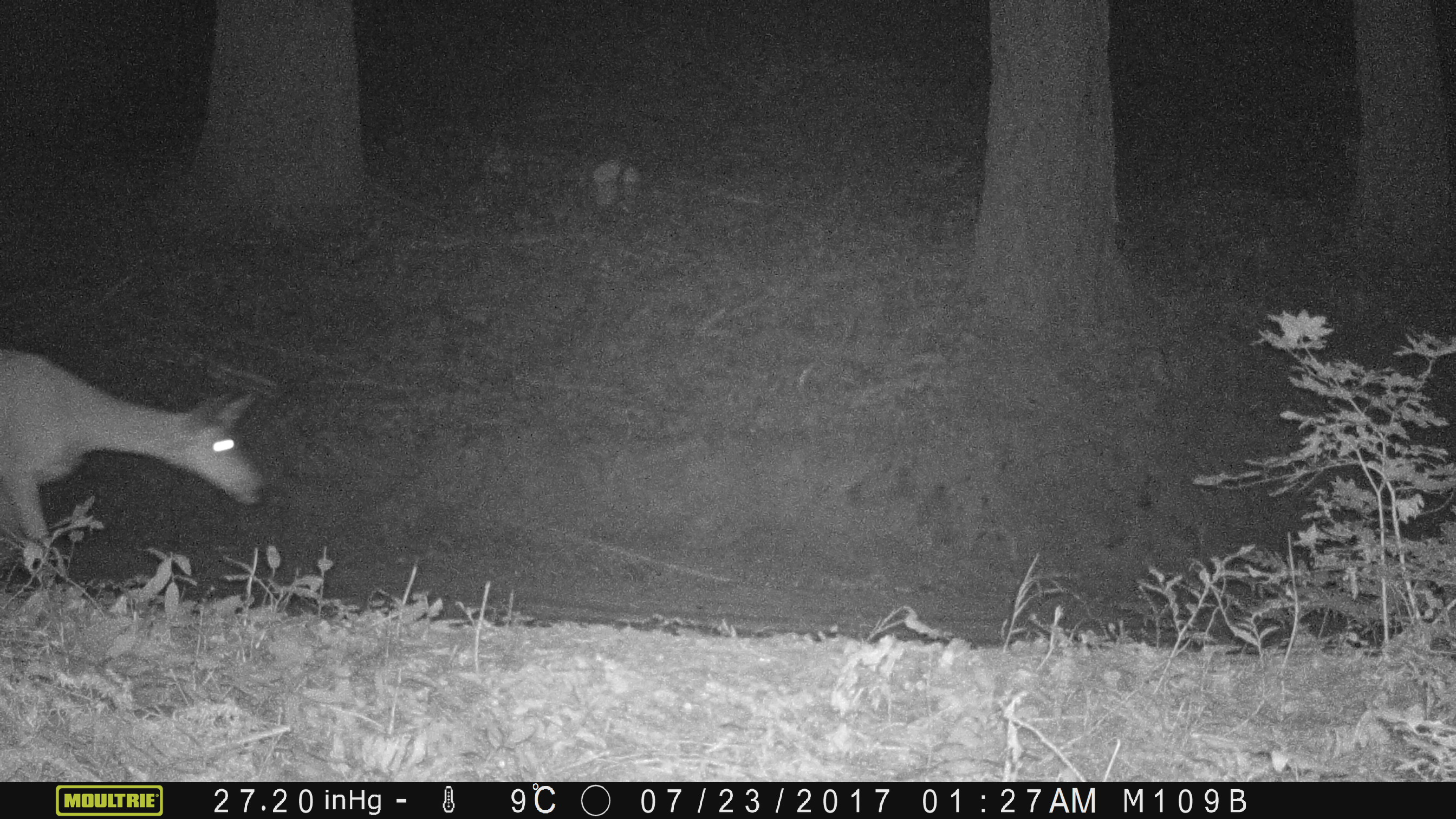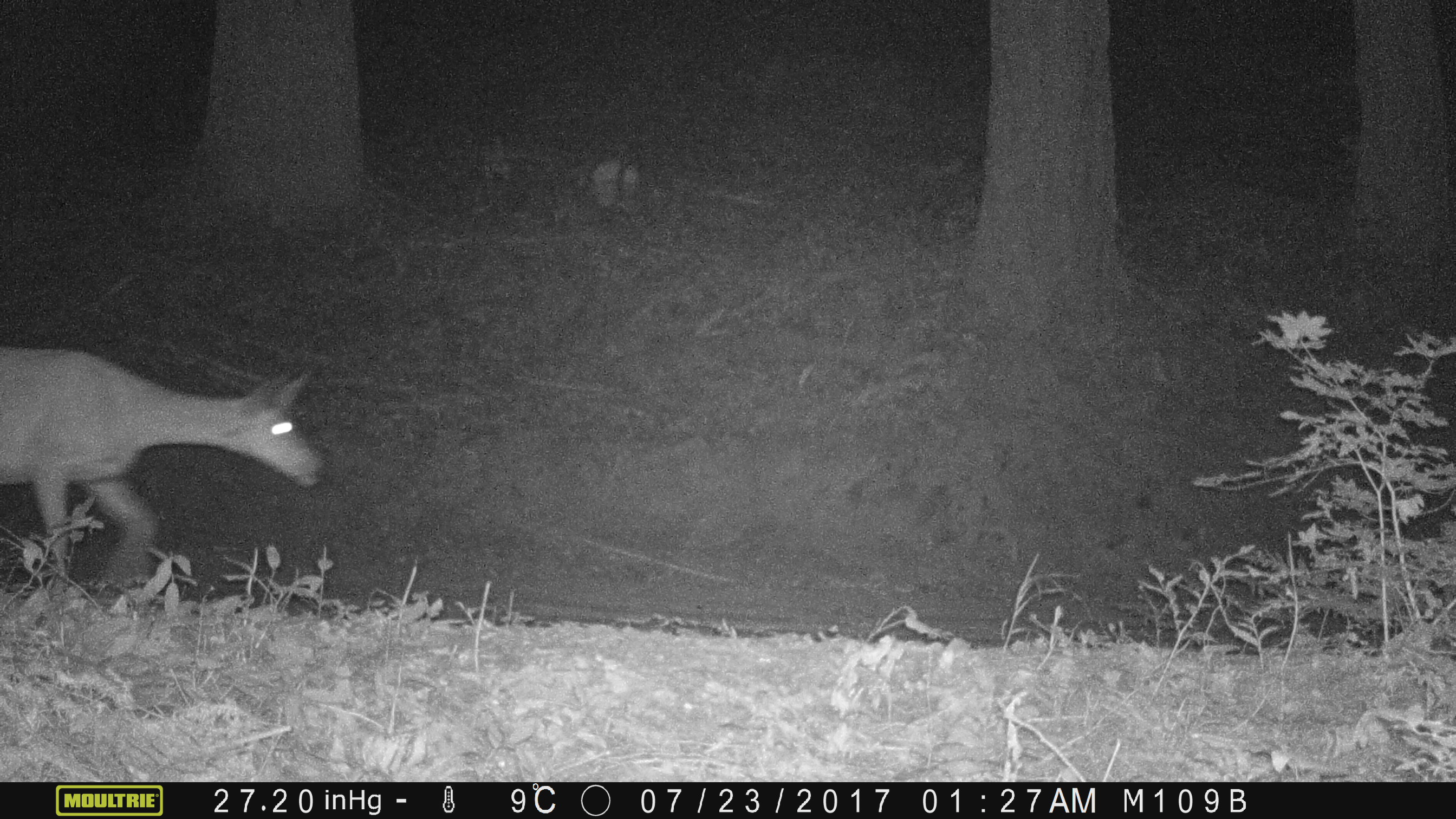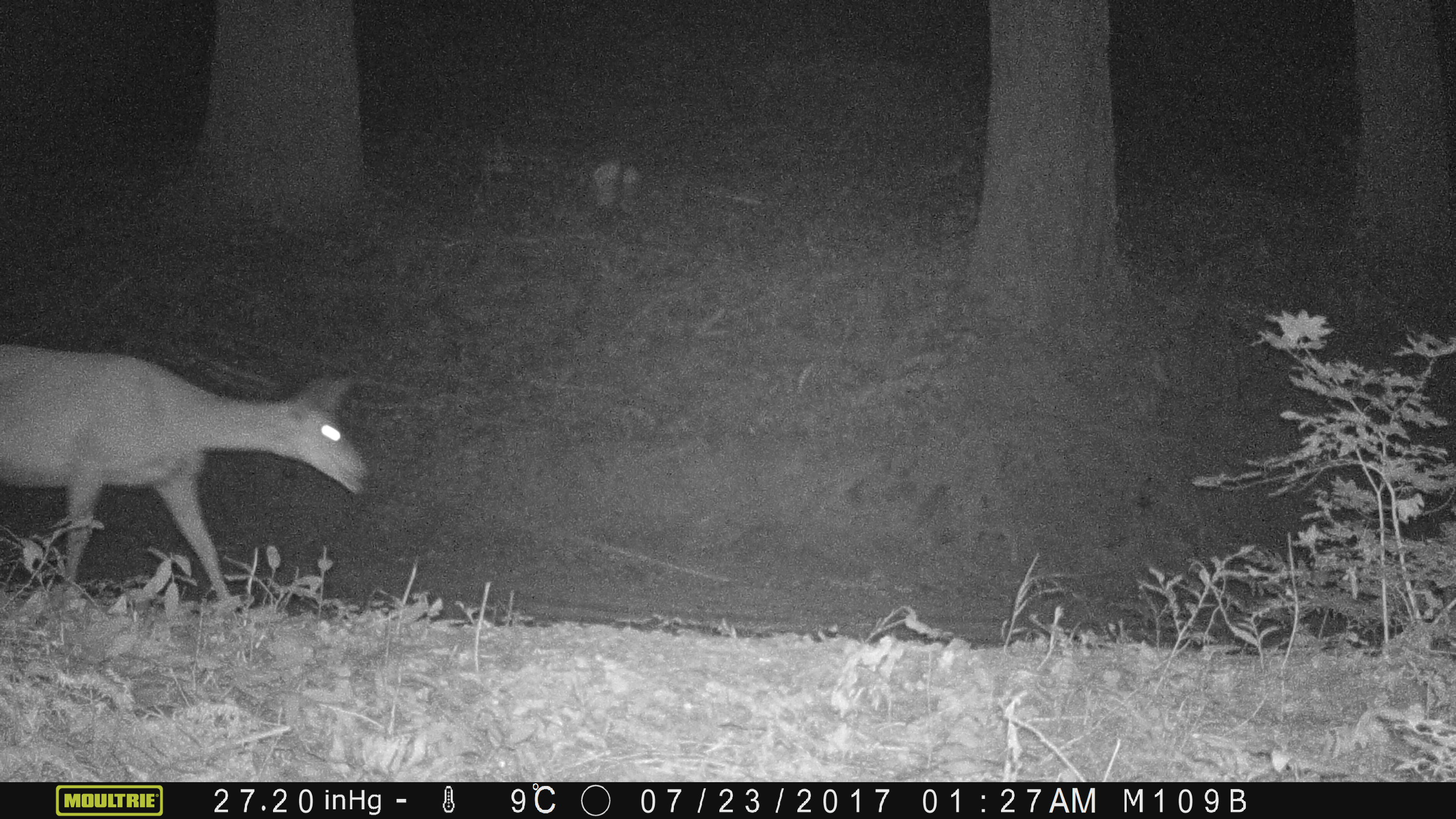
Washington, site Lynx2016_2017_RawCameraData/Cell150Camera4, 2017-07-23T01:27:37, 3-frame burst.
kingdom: Animalia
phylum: Chordata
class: Mammalia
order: Artiodactyla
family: Cervidae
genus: Odocoileus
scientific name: Odocoileus hemionus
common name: mule deer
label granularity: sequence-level